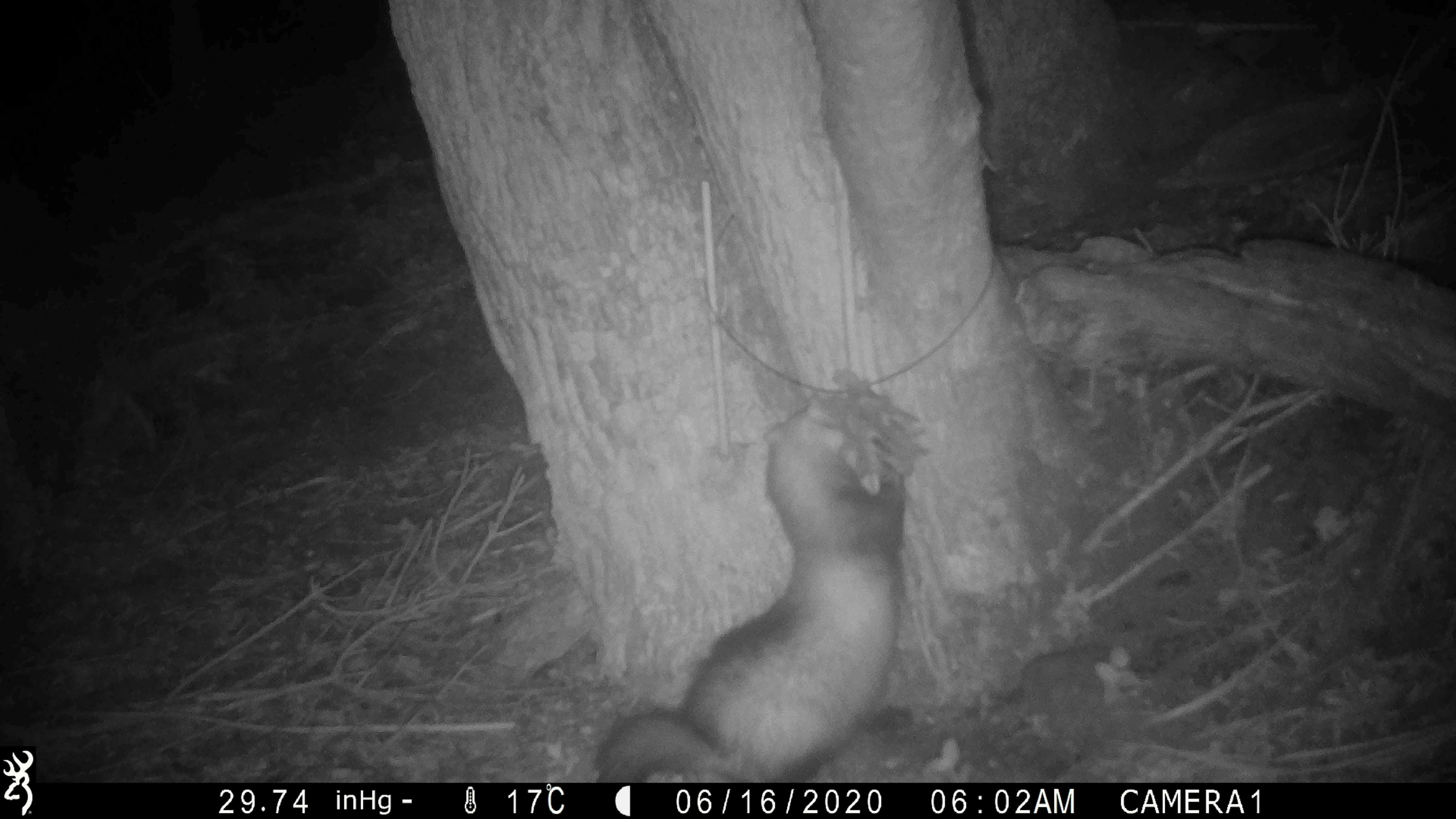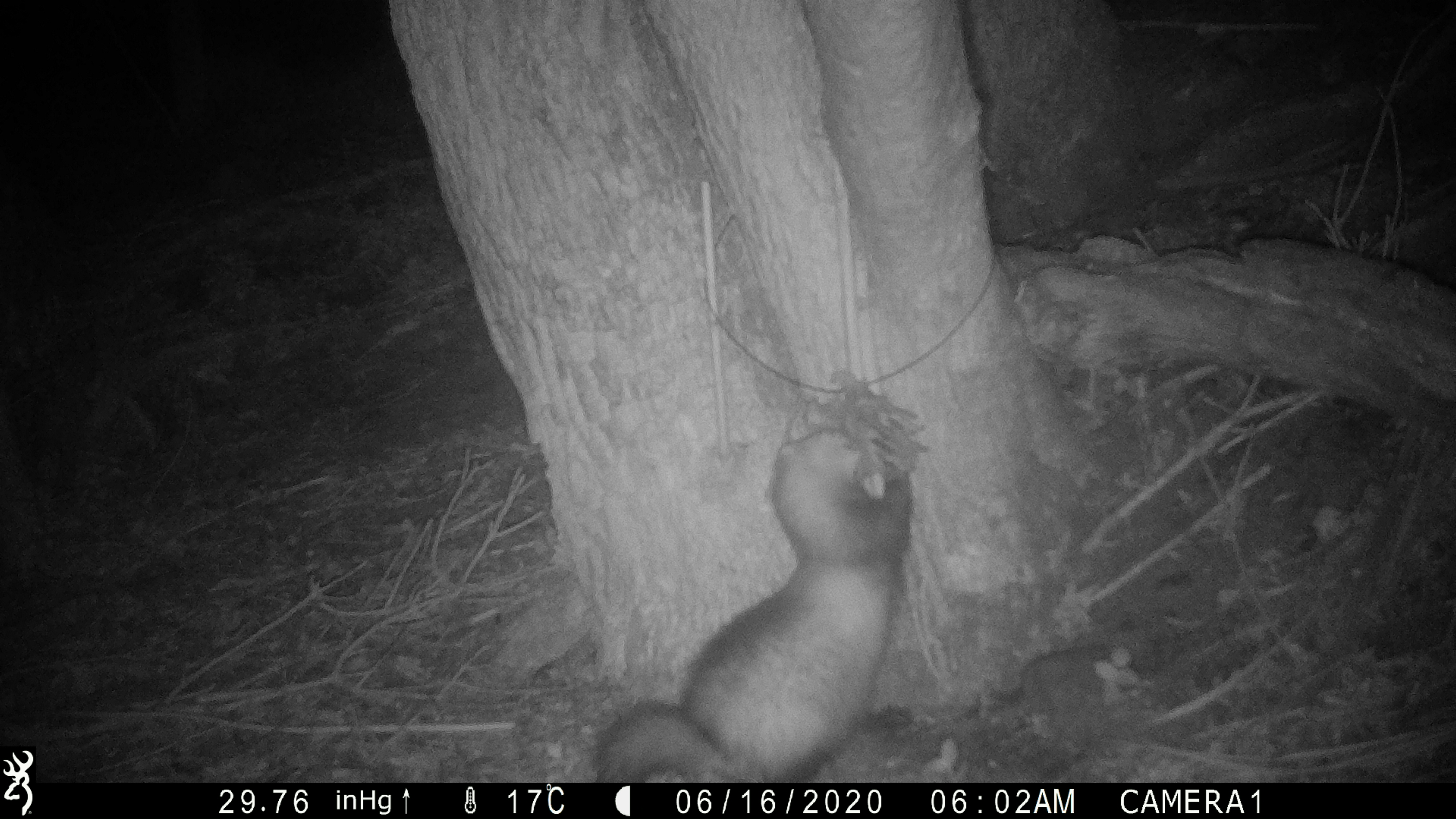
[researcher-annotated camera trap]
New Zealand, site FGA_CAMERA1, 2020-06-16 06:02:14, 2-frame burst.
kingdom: Animalia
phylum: Chordata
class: Mammalia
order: Carnivora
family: Mustelidae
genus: Mustela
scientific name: Mustela furo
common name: ferret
Ferret (Mustela furo).